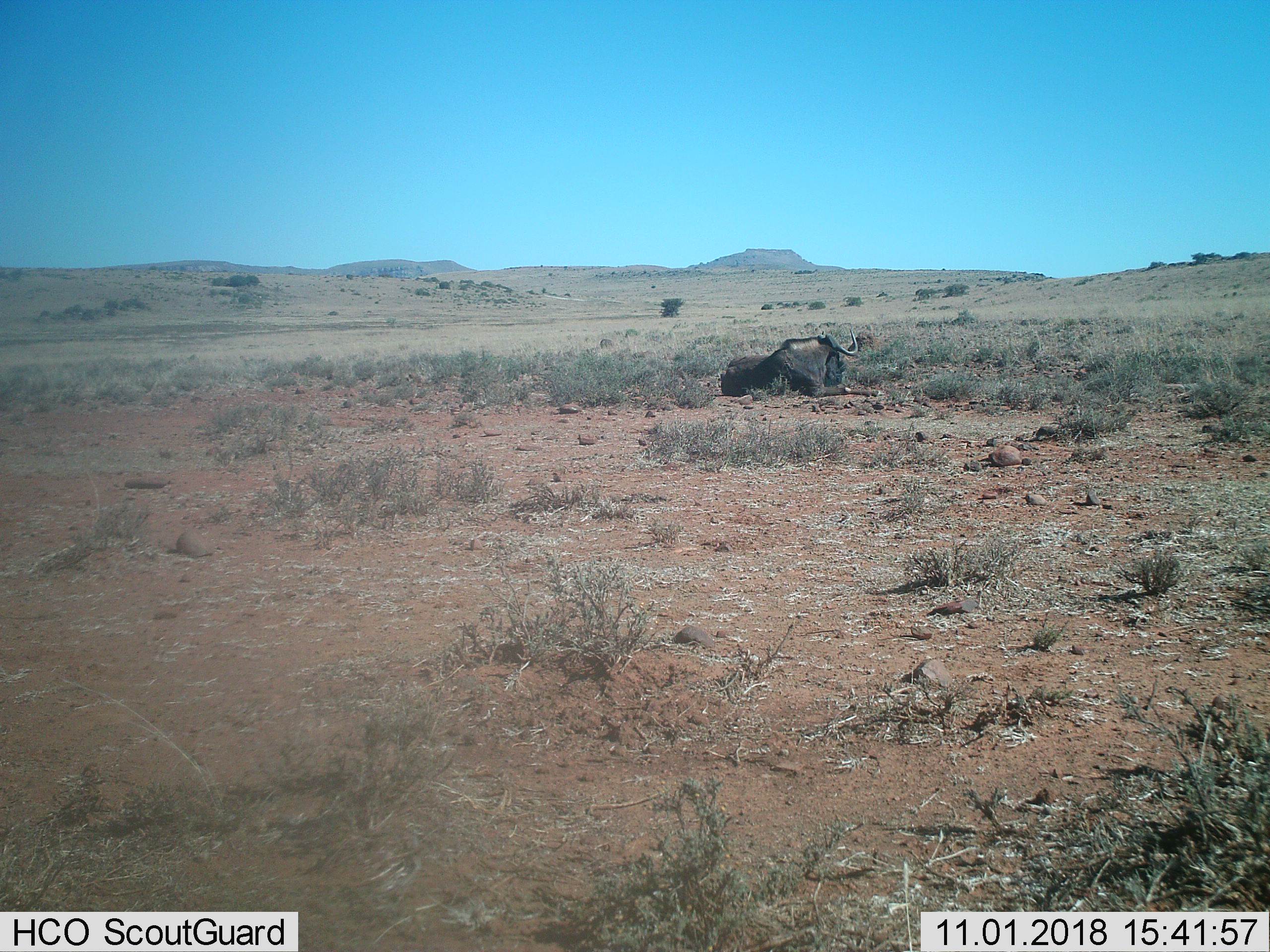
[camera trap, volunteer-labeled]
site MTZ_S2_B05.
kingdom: Animalia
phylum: Chordata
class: Mammalia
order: Artiodactyla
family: Bovidae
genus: Connochaetes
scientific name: Connochaetes gnou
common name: black wildebeest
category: wildebeestblack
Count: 1.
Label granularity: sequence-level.